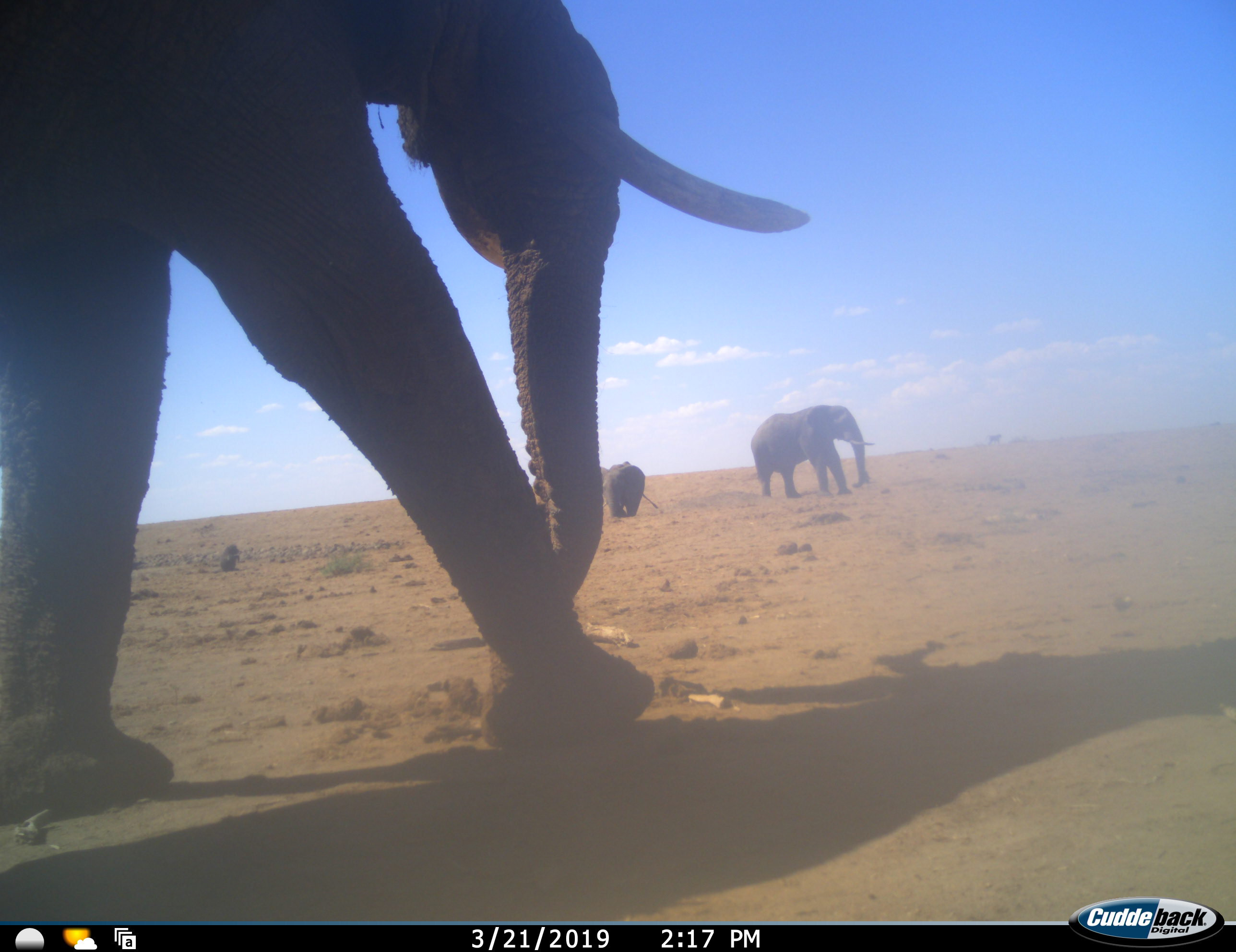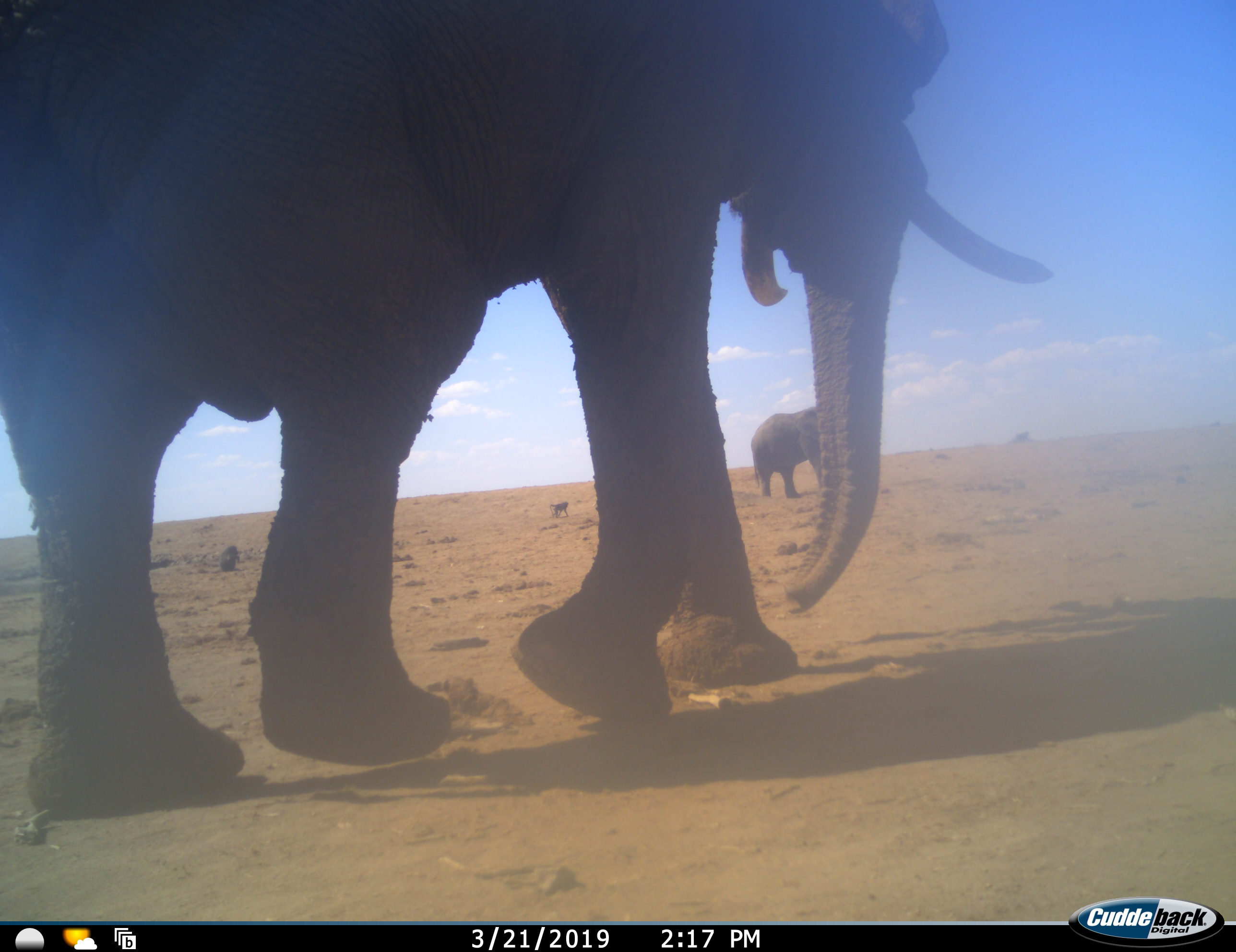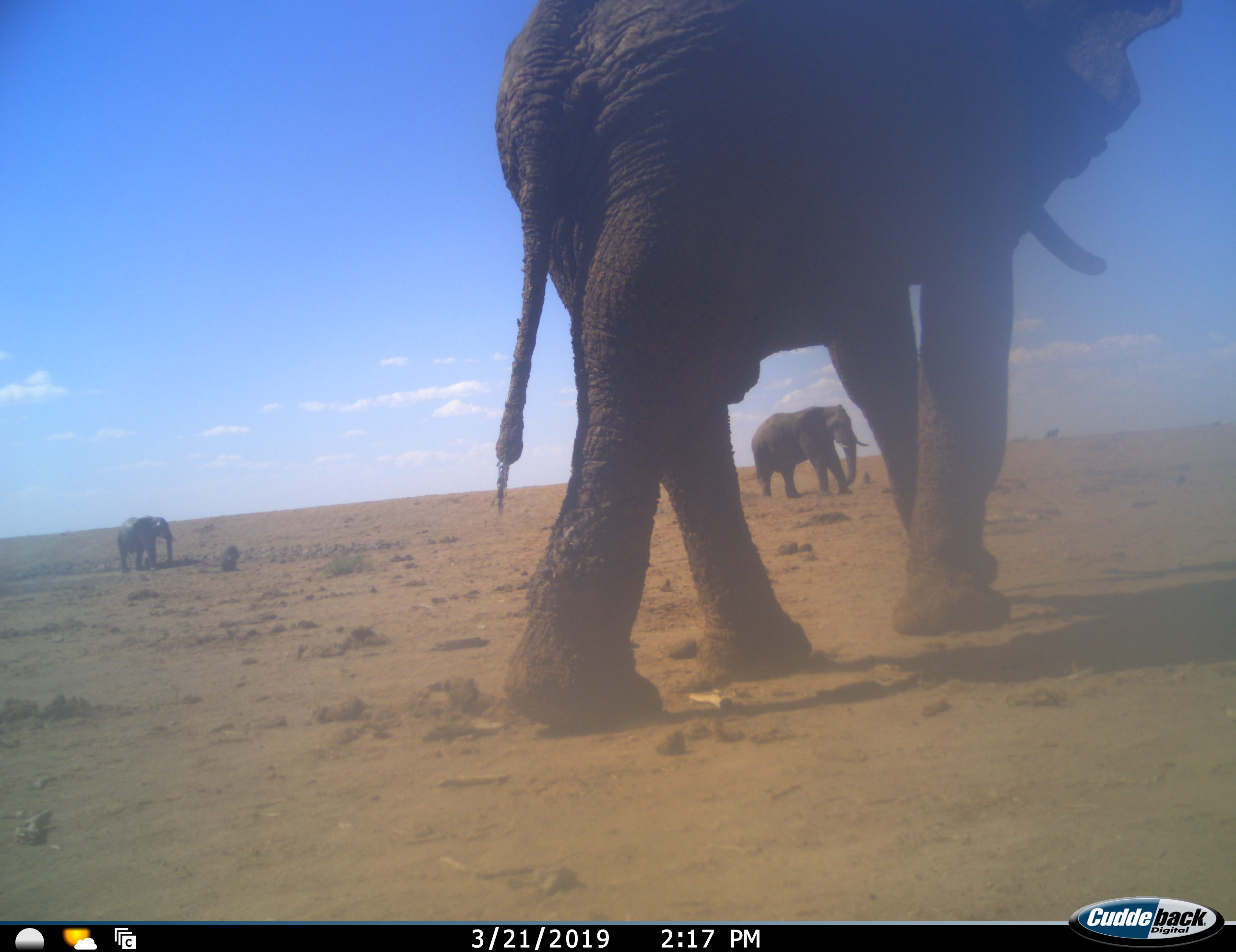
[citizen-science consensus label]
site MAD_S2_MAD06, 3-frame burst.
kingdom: Animalia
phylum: Chordata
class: Mammalia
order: Proboscidea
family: Elephantidae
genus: Loxodonta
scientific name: Loxodonta africana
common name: african bush elephant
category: elephant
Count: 4.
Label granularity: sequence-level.